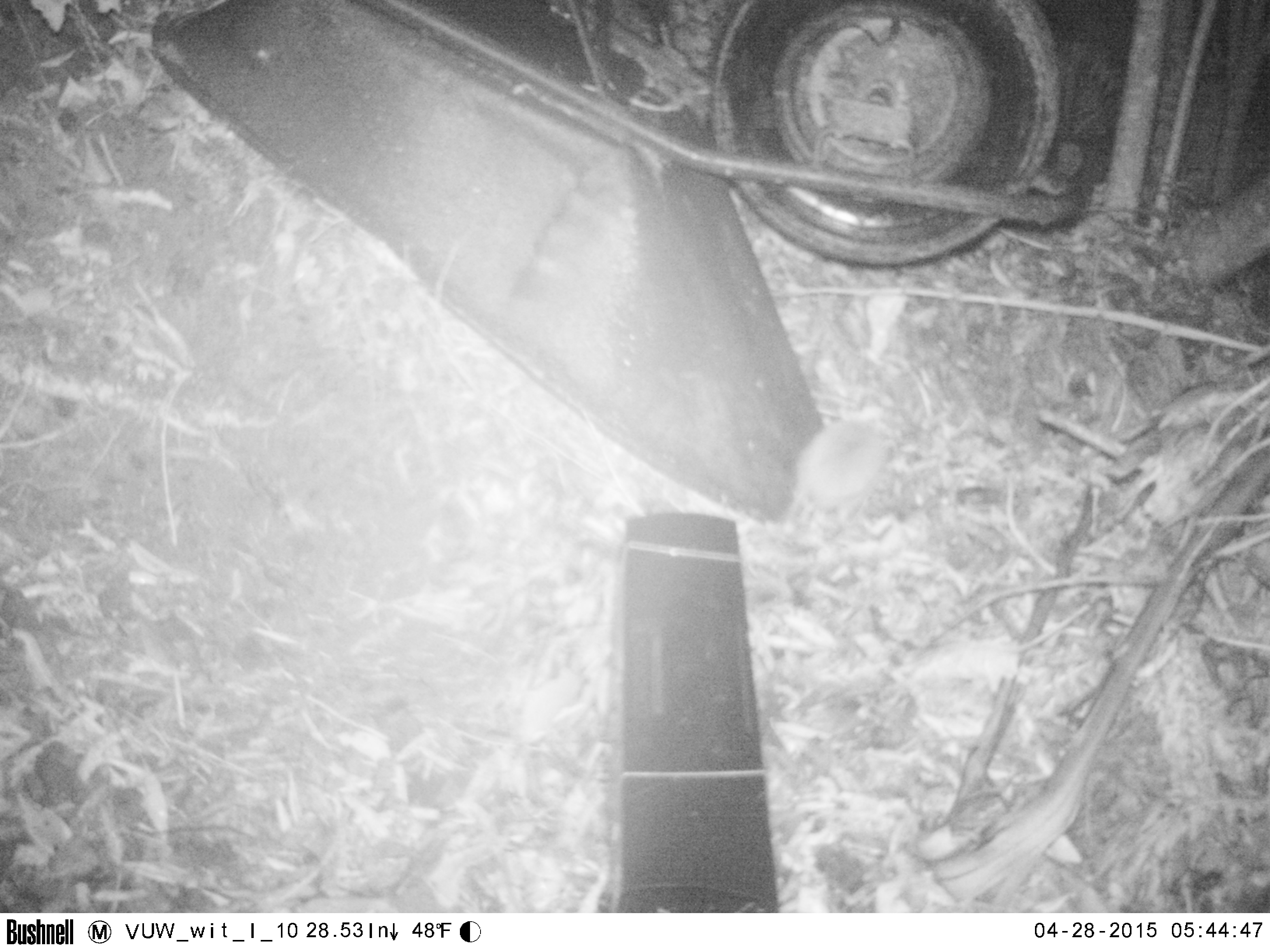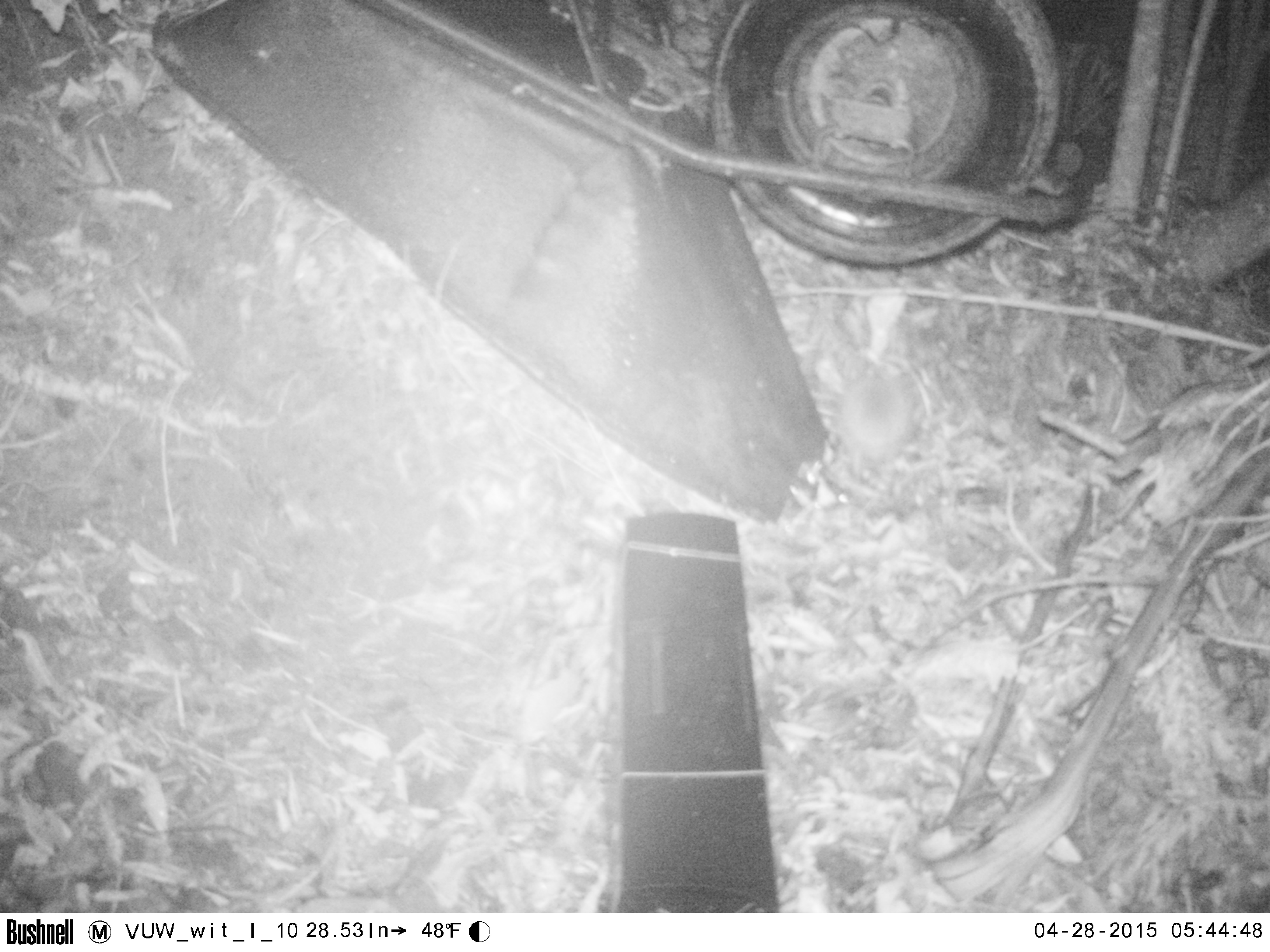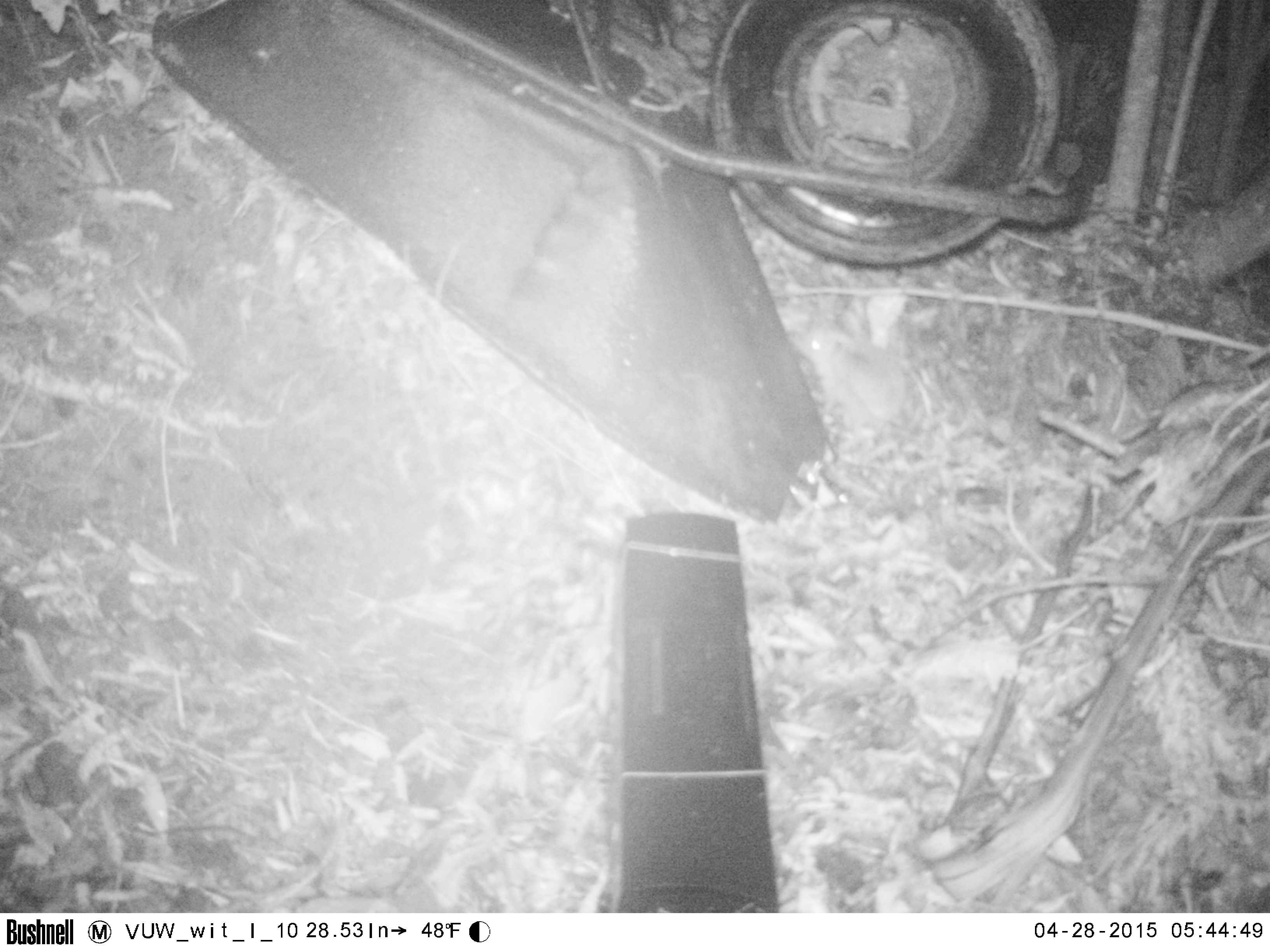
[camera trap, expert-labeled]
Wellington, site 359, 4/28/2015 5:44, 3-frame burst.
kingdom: Animalia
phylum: Chordata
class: Mammalia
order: Eulipotyphla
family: Erinaceidae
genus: Erinaceus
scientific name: Erinaceus europaeus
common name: hedgehog